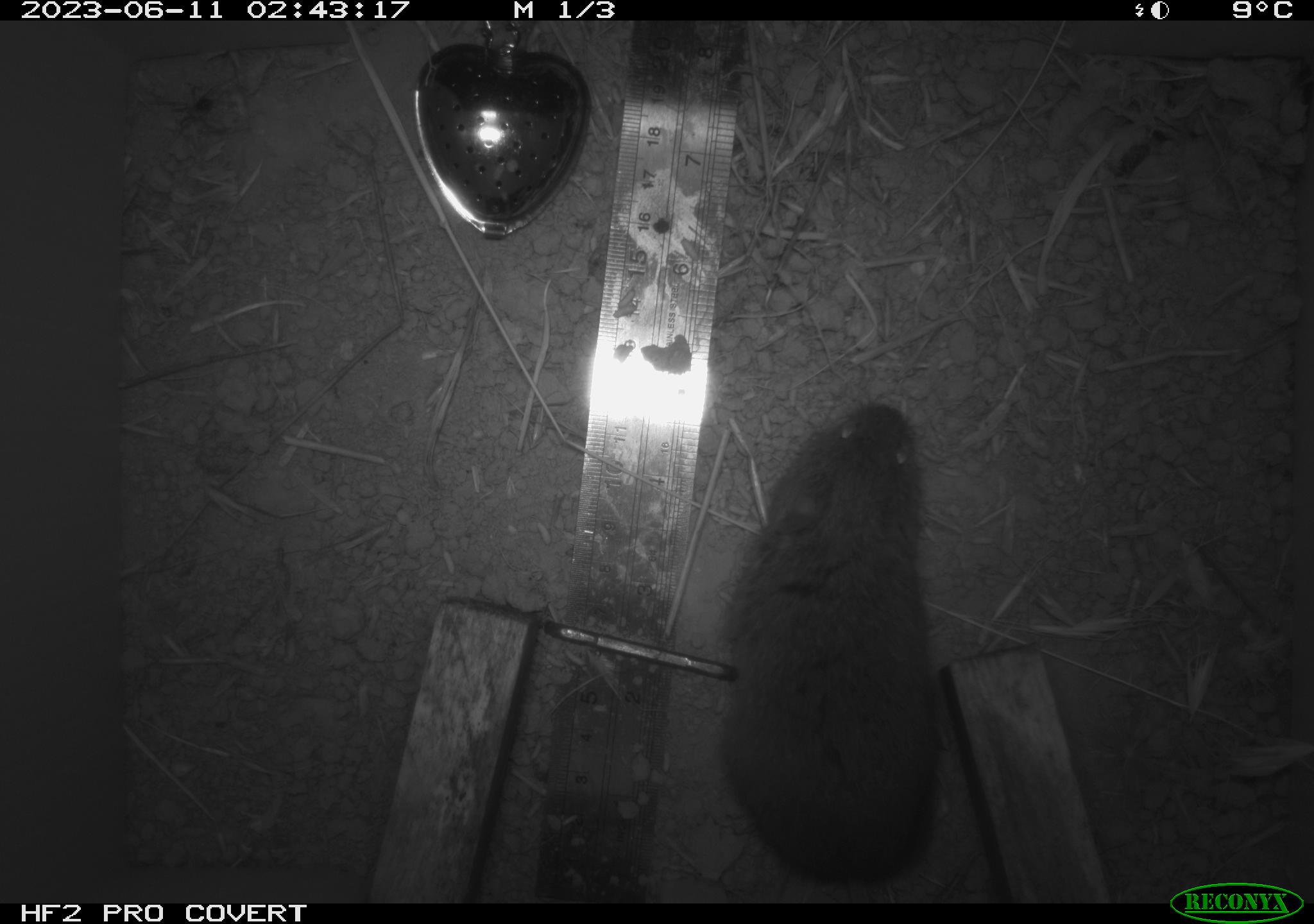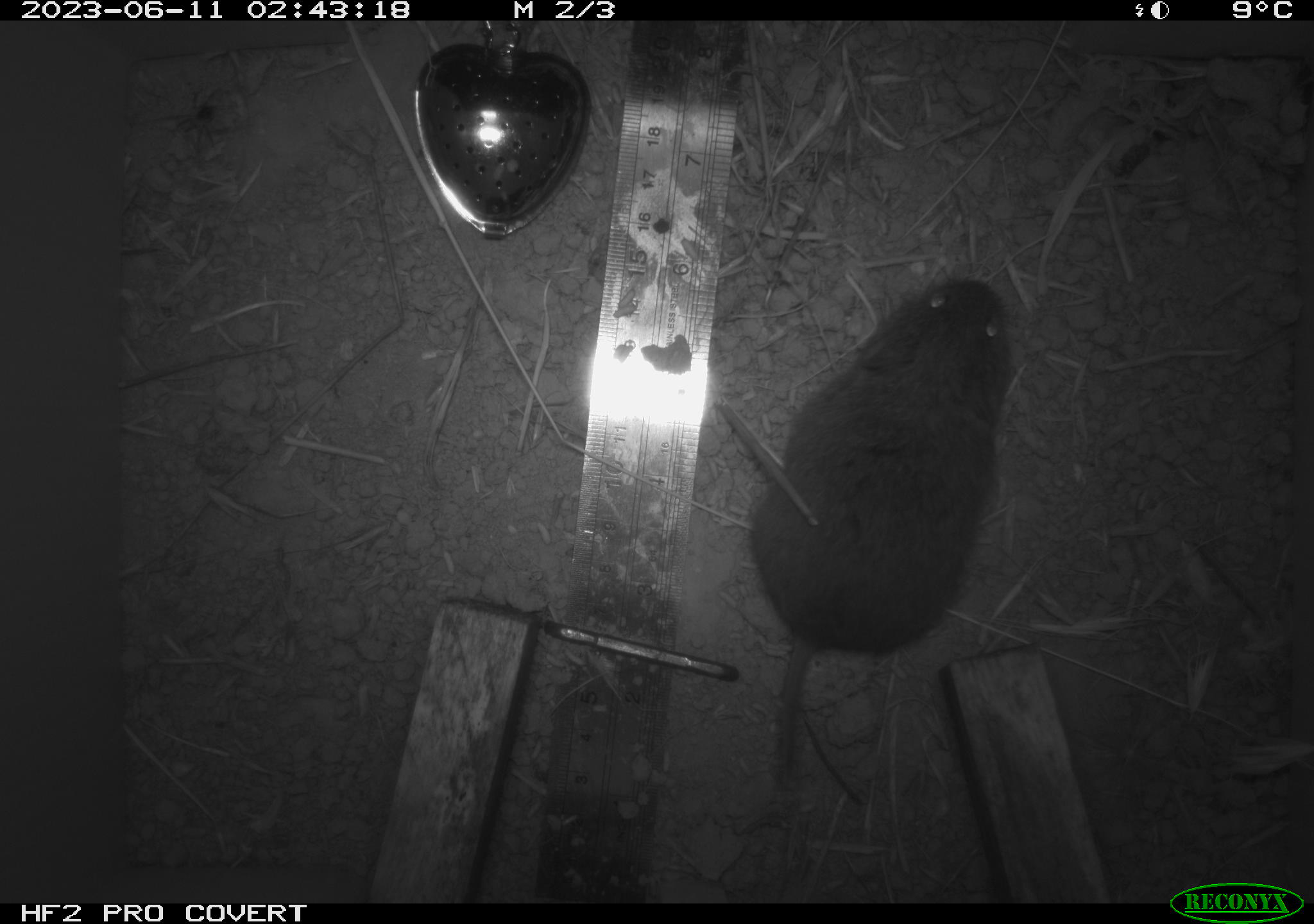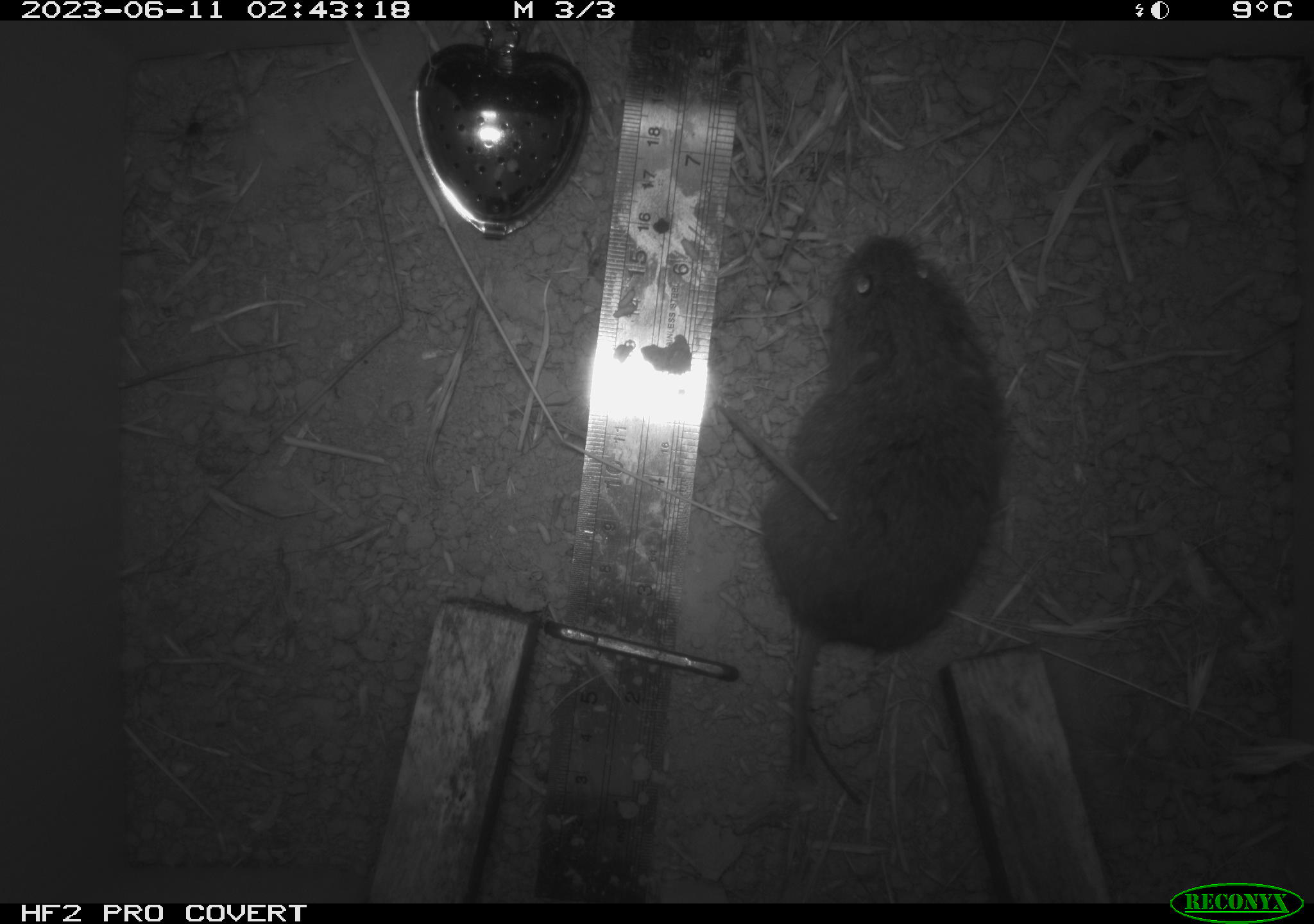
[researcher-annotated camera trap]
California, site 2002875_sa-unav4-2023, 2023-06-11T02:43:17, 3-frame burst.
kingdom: Animalia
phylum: Chordata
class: Mammalia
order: Rodentia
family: Cricetidae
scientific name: Arvicolinae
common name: voles, lemmings, and muskrats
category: arvicolinae subfamily